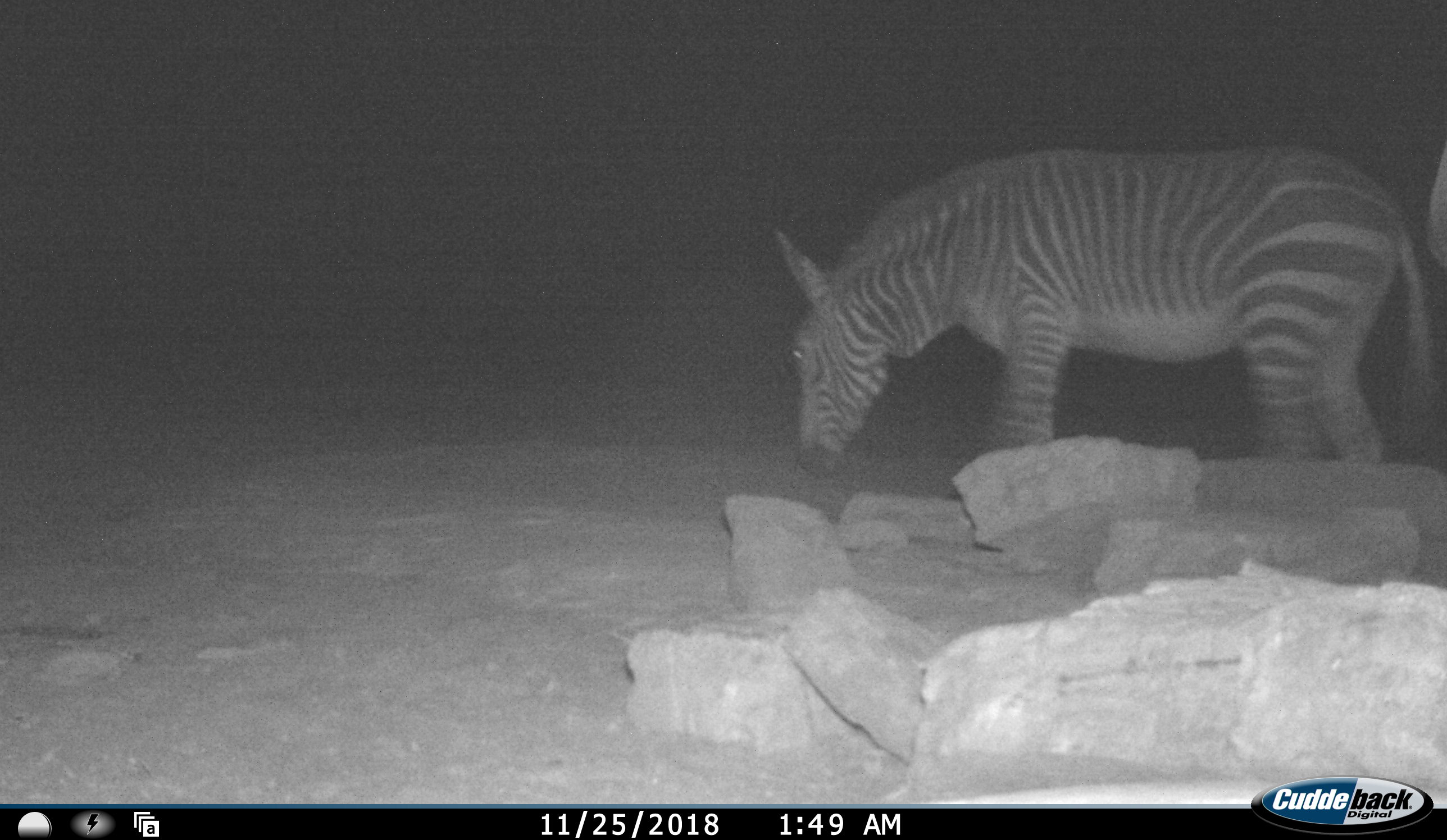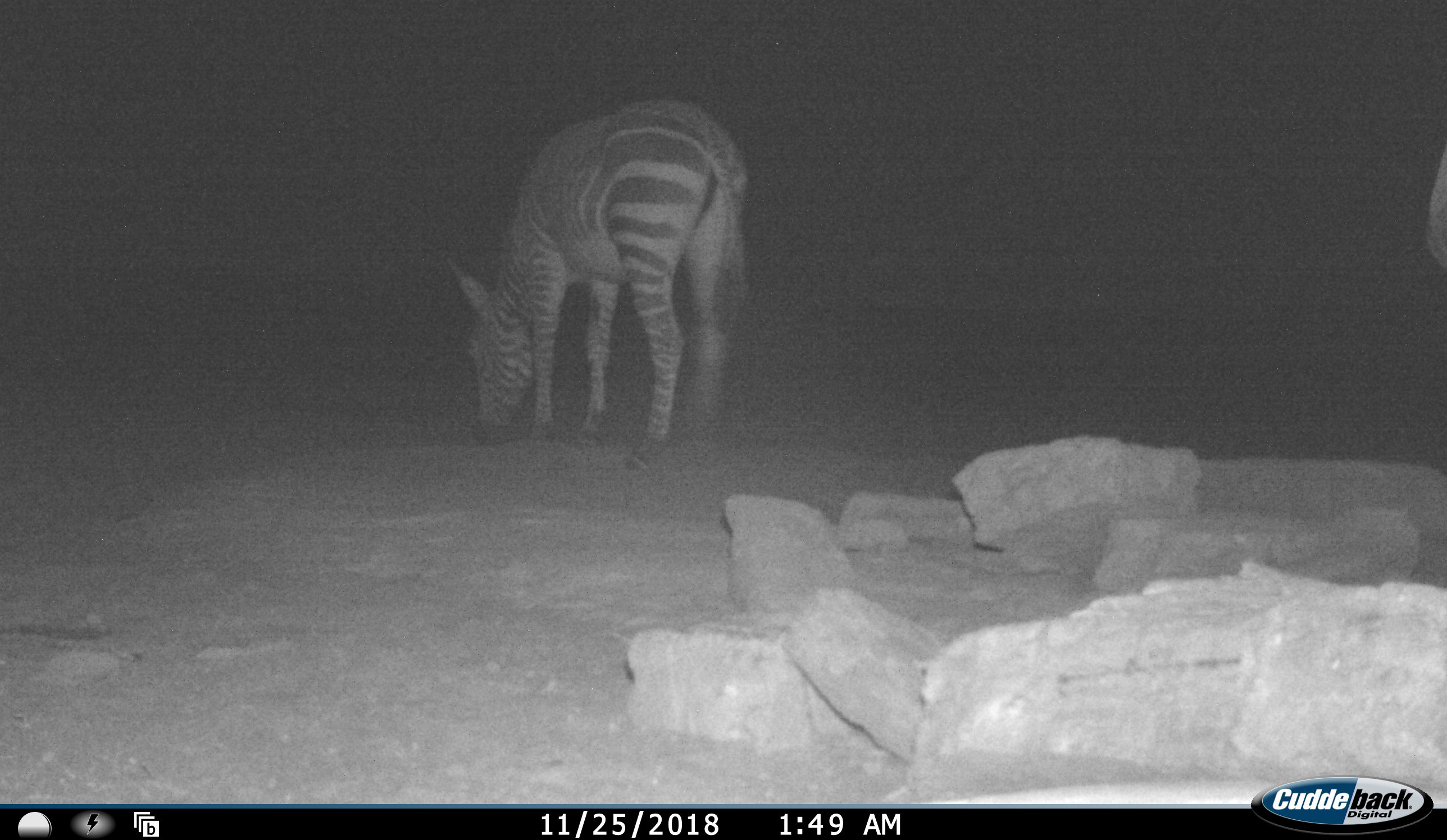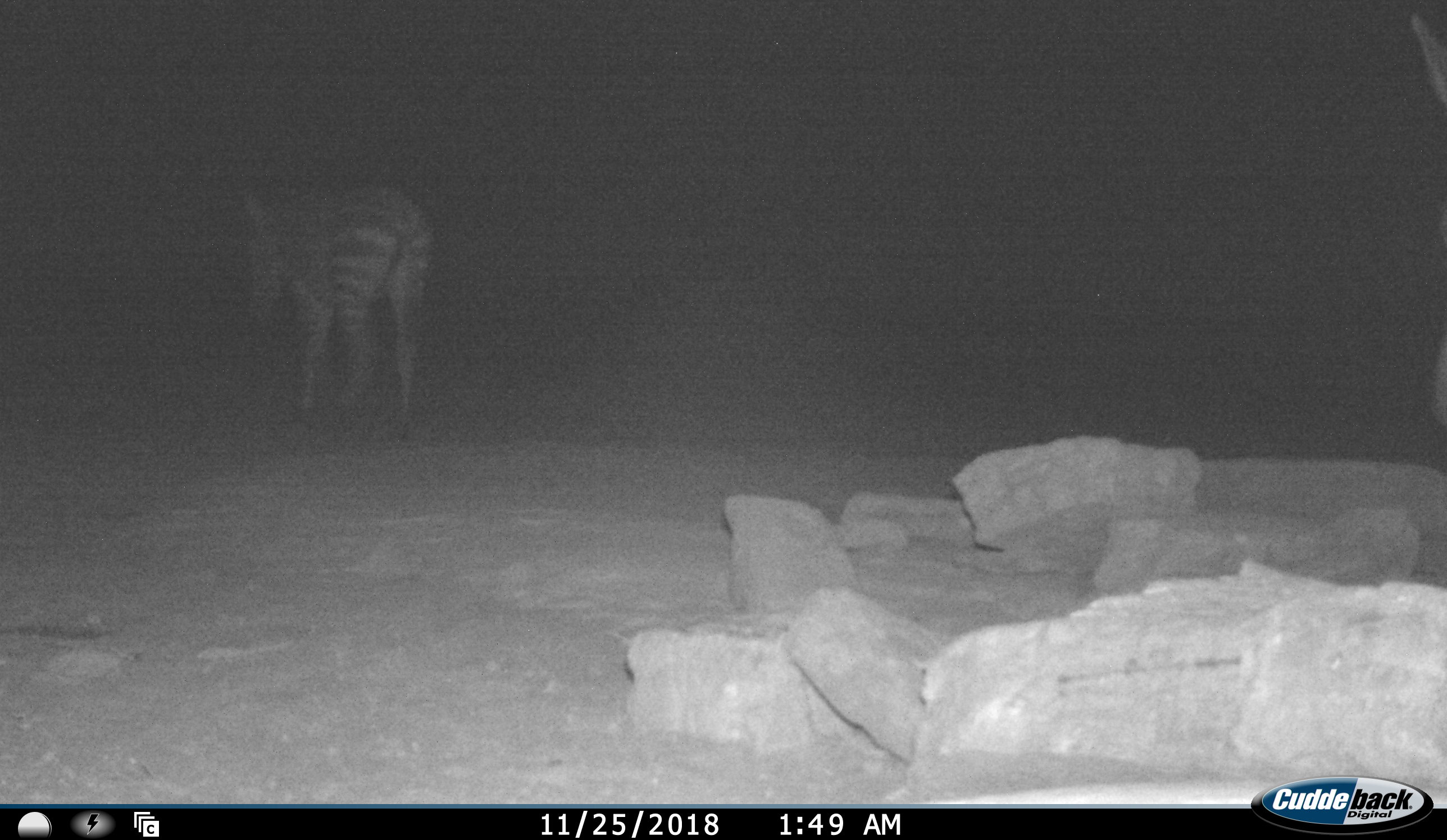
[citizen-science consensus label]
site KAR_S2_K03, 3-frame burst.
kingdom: Animalia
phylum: Chordata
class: Mammalia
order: Perissodactyla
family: Equidae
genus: Equus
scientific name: Equus zebra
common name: mountain zebra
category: zebramountain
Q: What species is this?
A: Zebramountain (mountain zebra) (Equus zebra).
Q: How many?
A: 2.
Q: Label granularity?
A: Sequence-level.